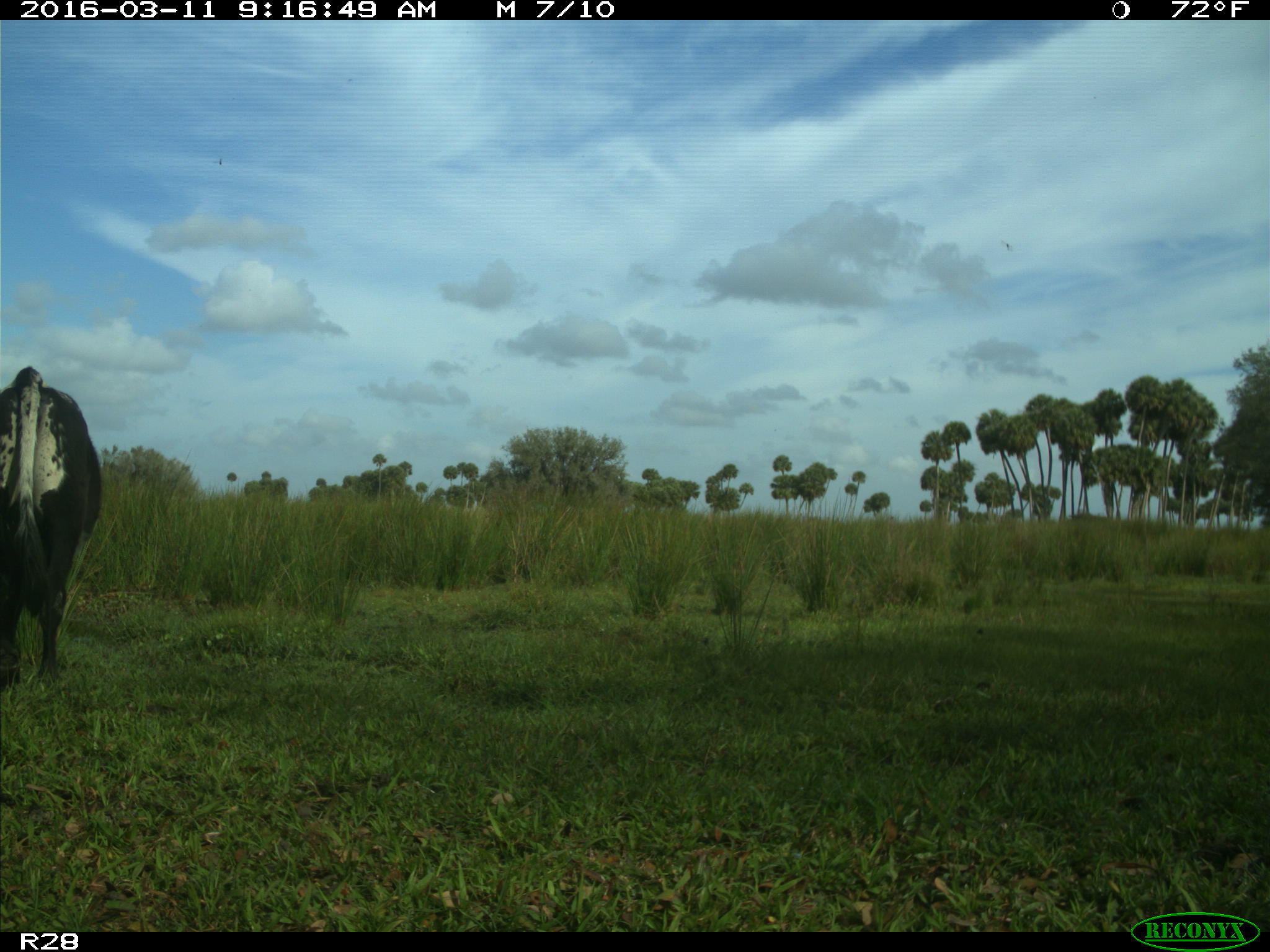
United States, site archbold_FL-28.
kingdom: Animalia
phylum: Chordata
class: Mammalia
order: Artiodactyla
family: Bovidae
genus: Bos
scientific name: Bos taurus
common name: domestic cow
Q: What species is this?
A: Bos taurus (domestic cow).